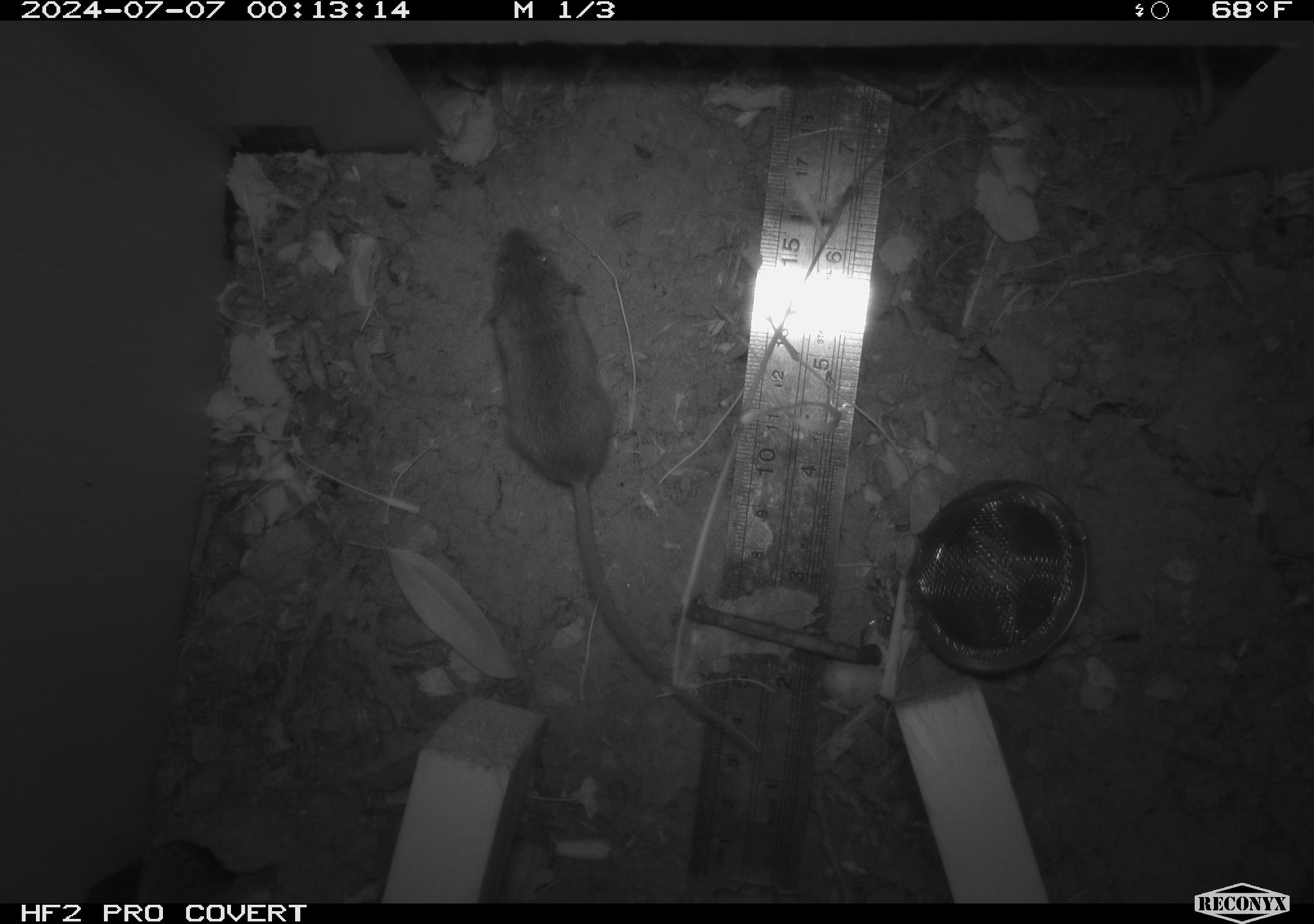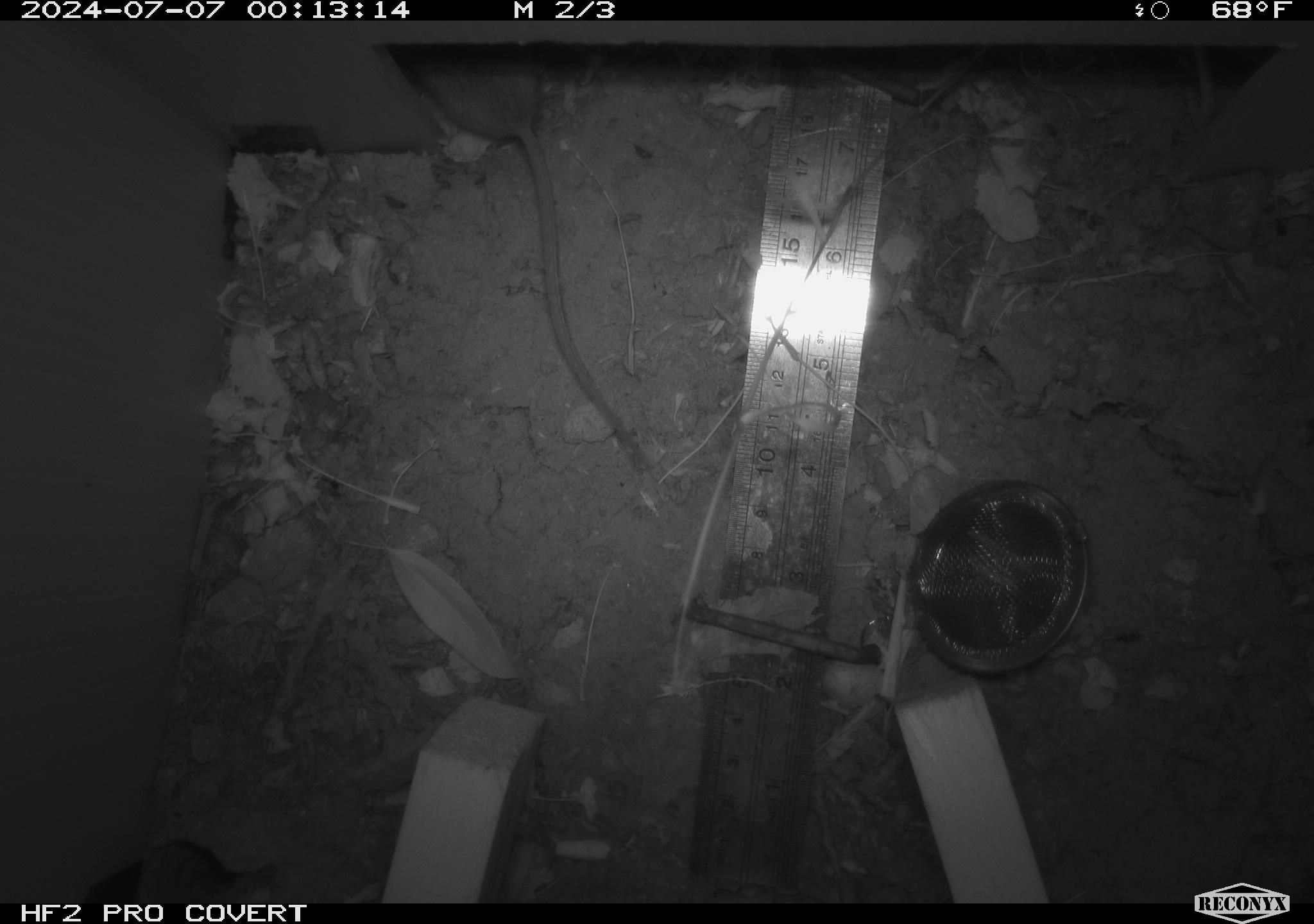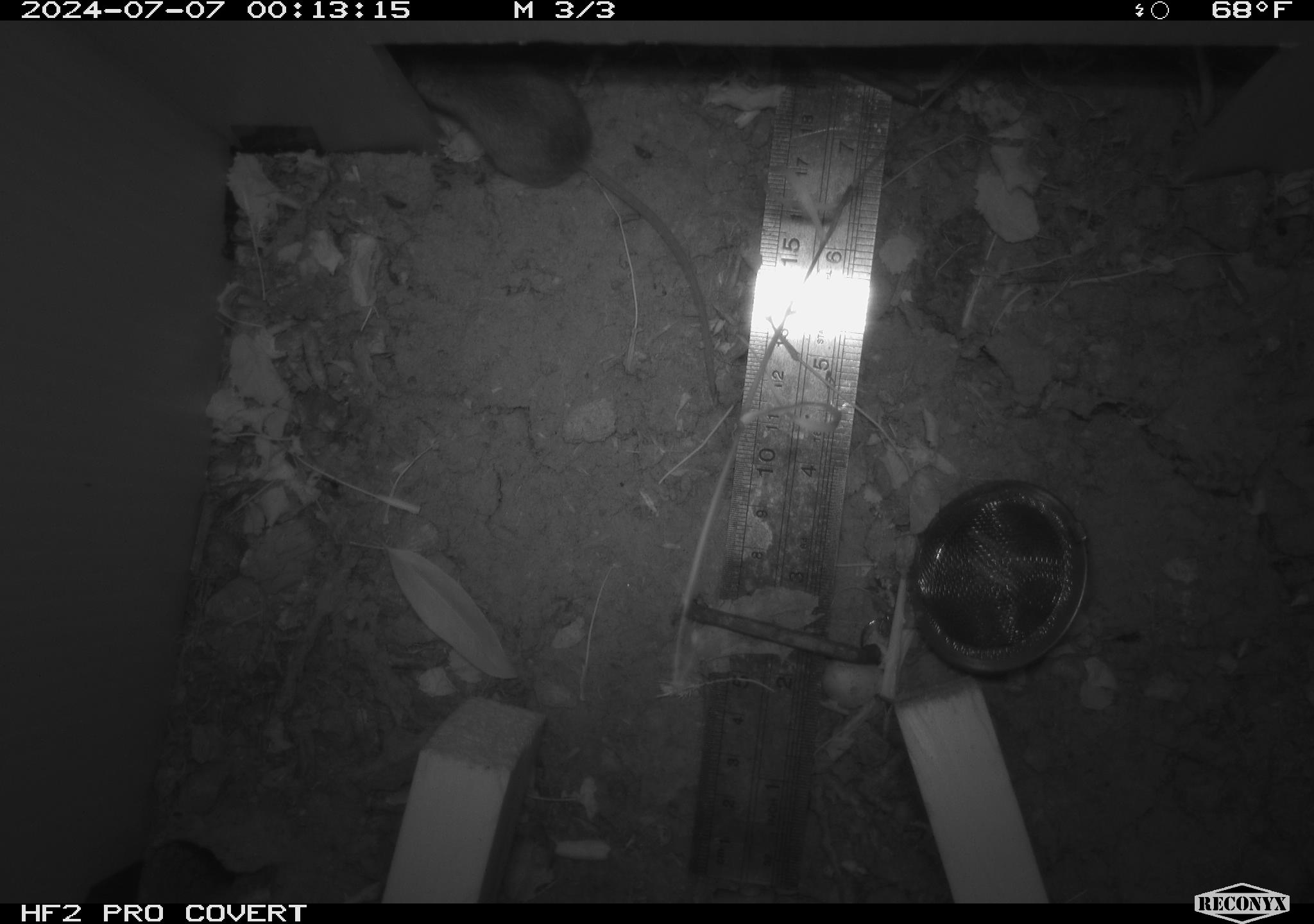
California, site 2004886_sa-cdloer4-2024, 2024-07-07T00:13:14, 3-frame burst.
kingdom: Animalia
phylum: Chordata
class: Mammalia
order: Rodentia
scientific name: Rodentia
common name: rodent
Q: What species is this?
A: Rodent (Rodentia).